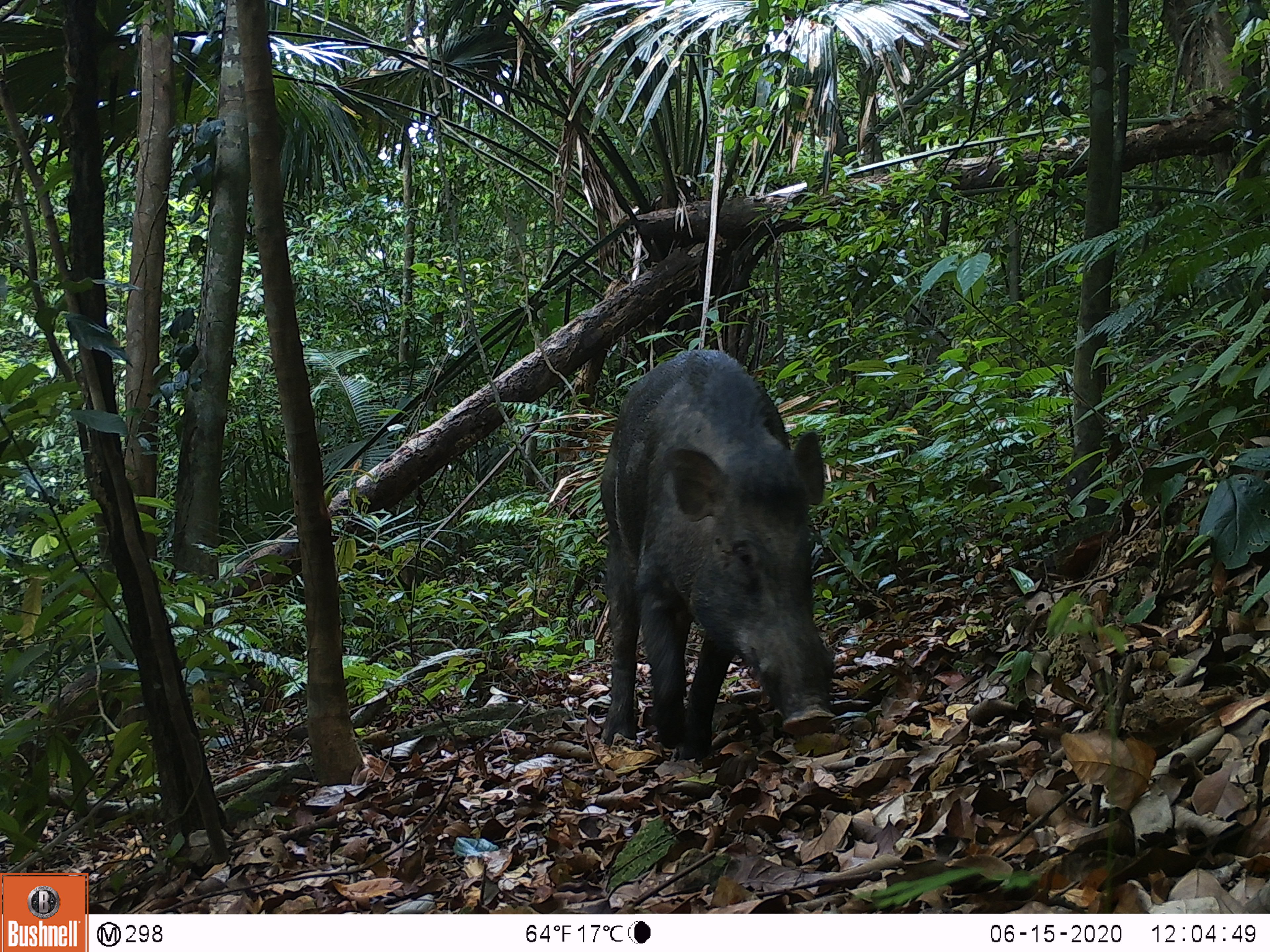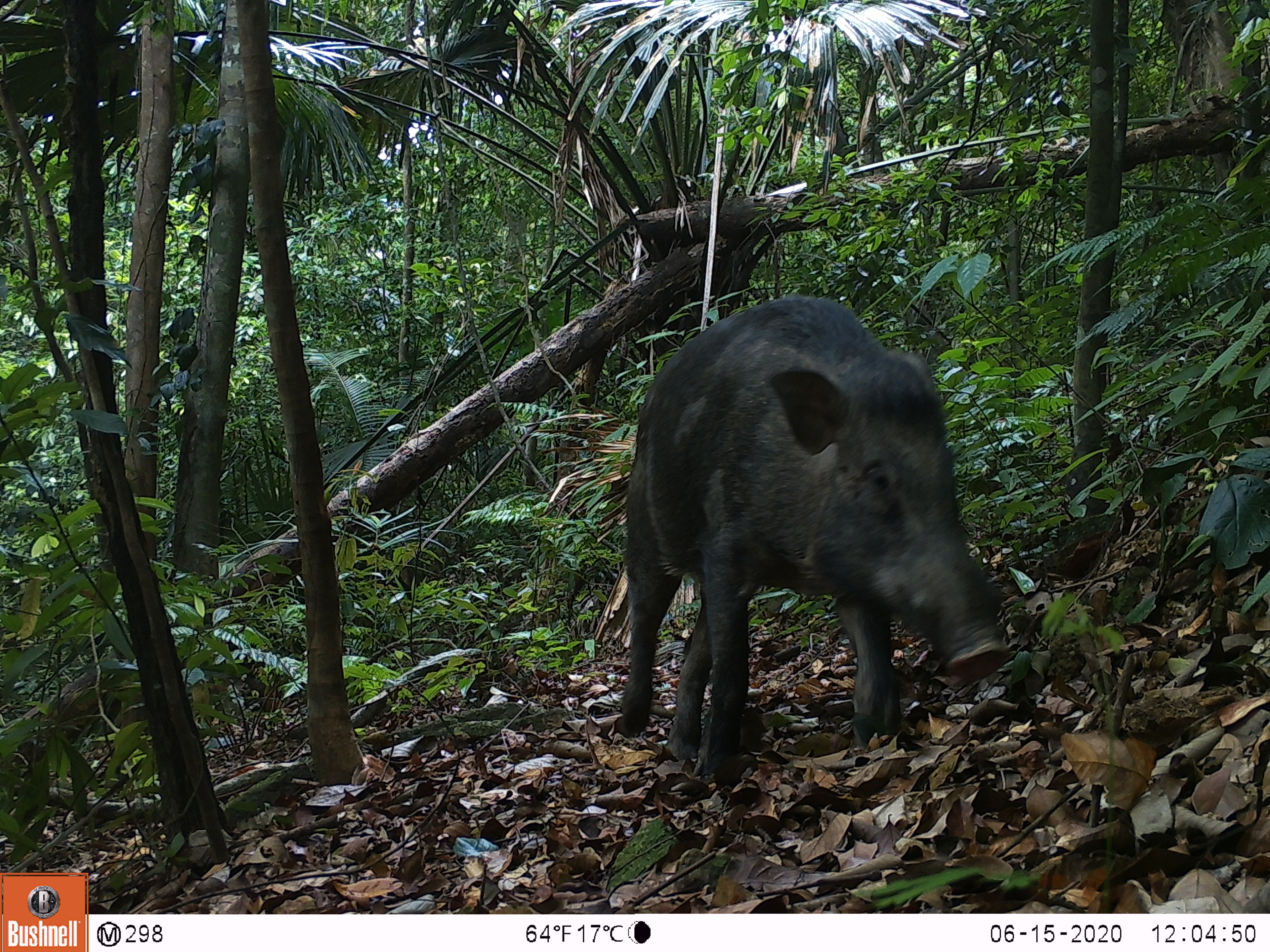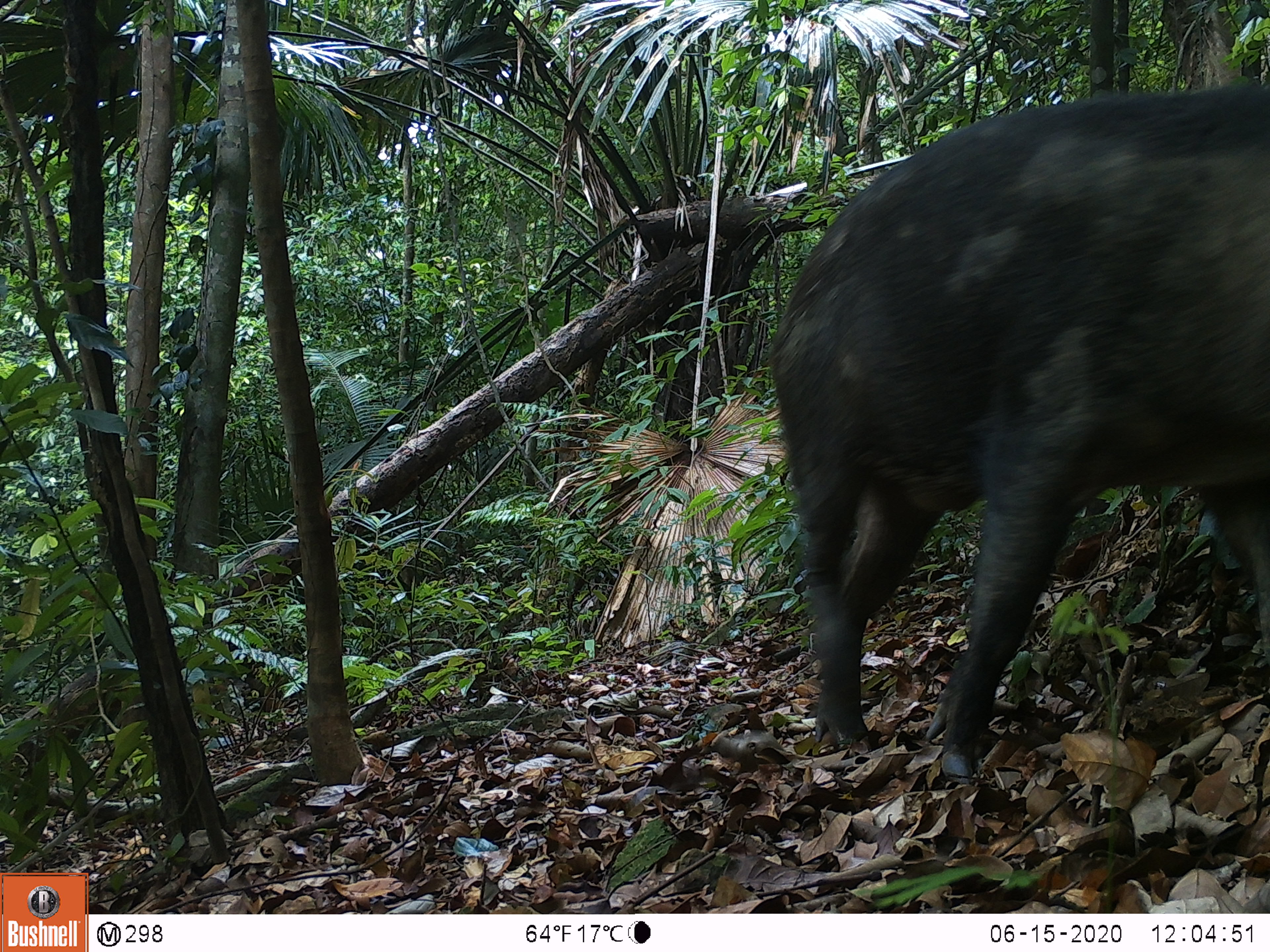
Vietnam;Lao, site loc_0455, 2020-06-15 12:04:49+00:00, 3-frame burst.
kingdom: Animalia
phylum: Chordata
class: Mammalia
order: Artiodactyla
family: Suidae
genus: Sus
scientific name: Sus scrofa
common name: eurasian wild pig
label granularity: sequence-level